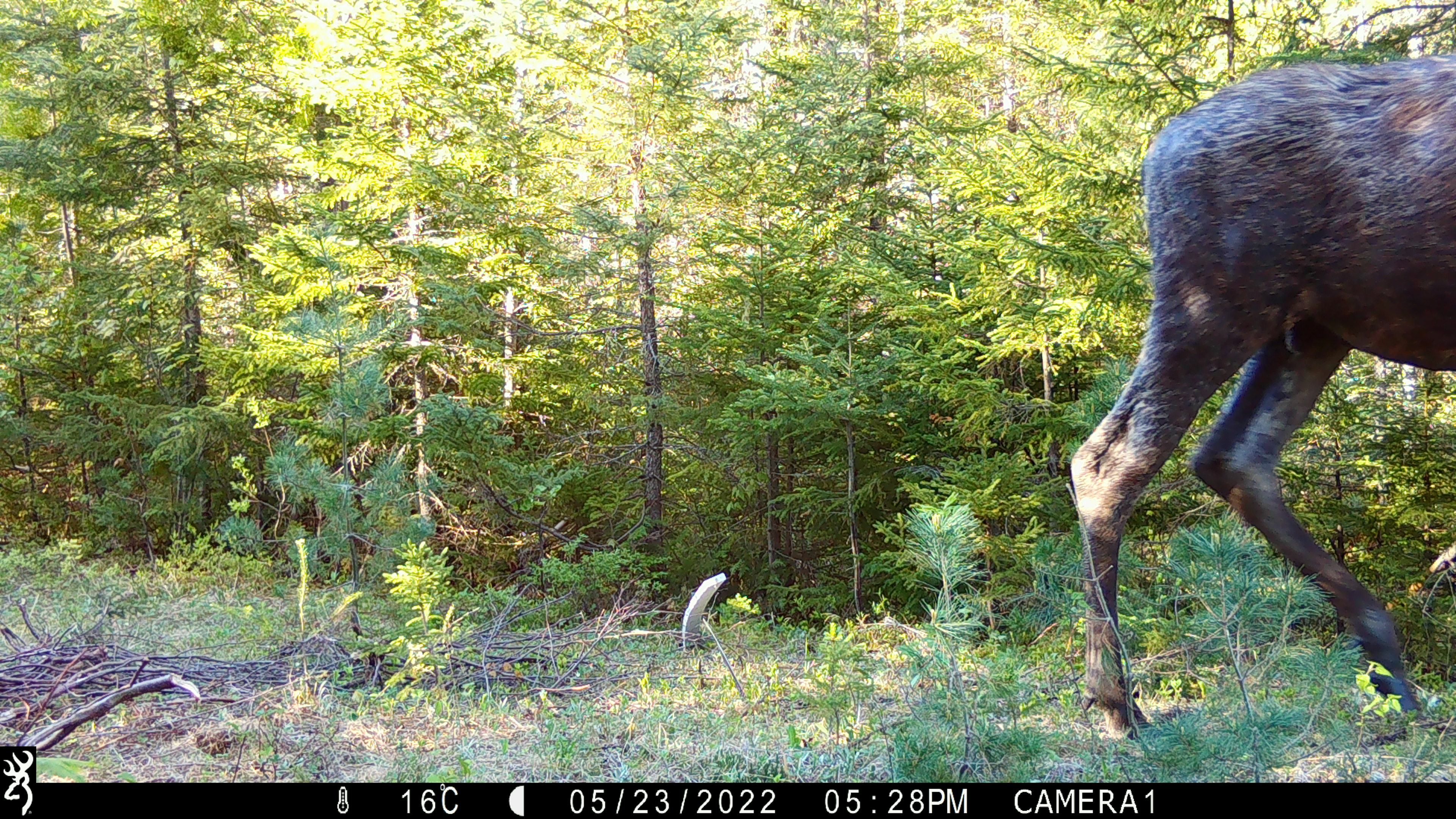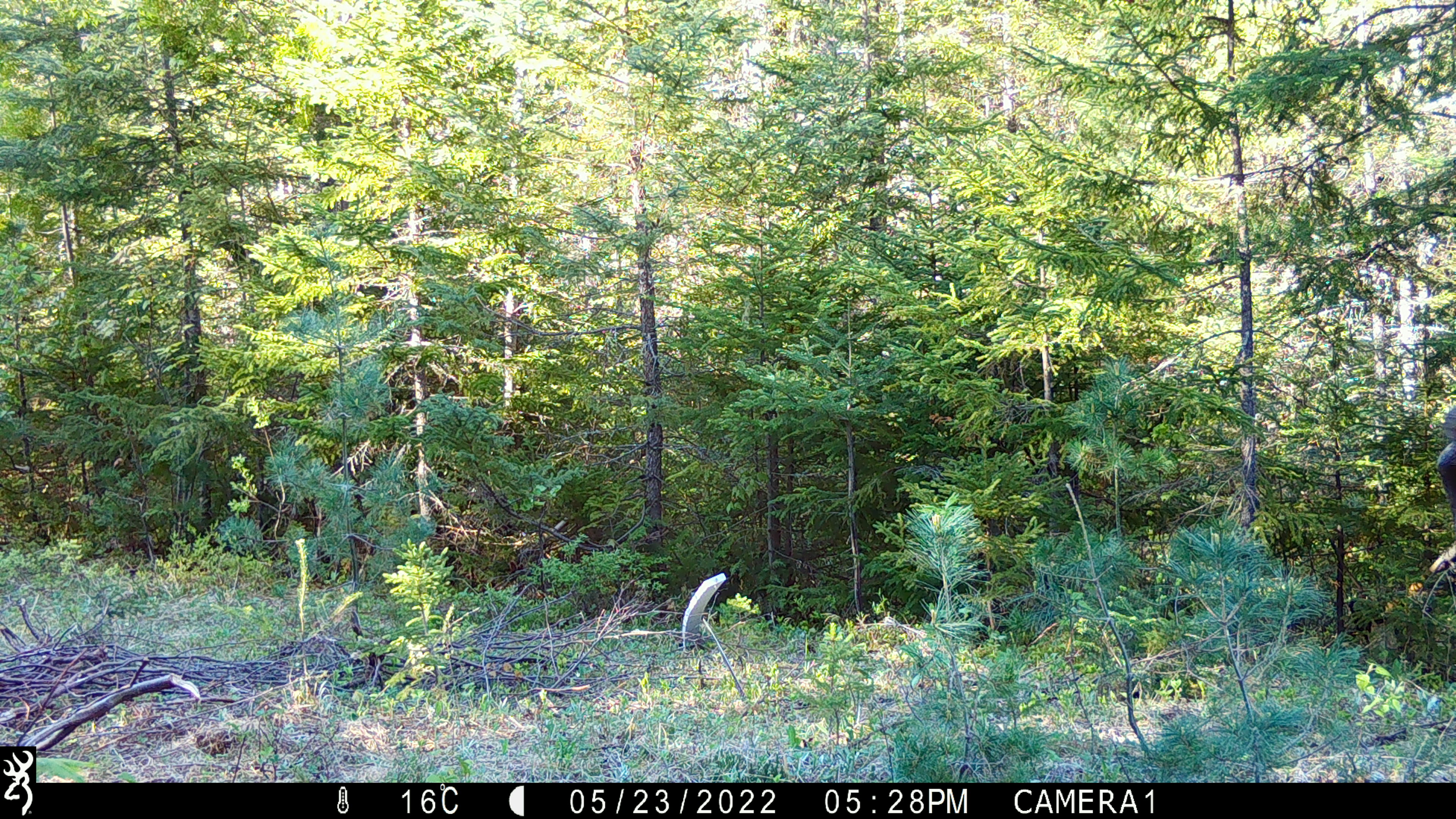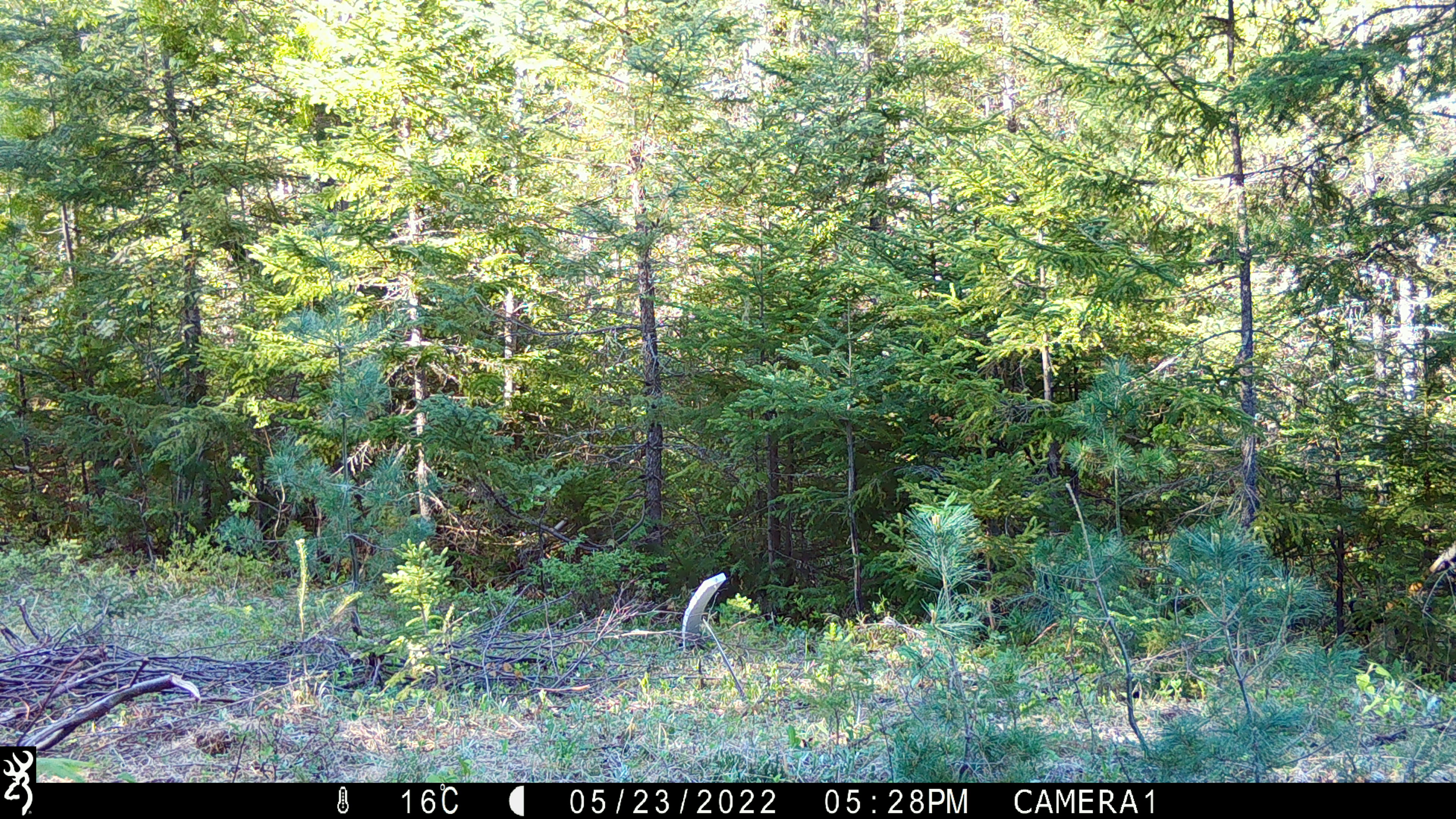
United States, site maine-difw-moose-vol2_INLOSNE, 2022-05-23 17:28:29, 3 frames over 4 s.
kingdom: Animalia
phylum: Chordata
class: Mammalia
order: Artiodactyla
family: Cervidae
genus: Alces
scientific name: Alces alces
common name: moose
Moose (Alces alces).